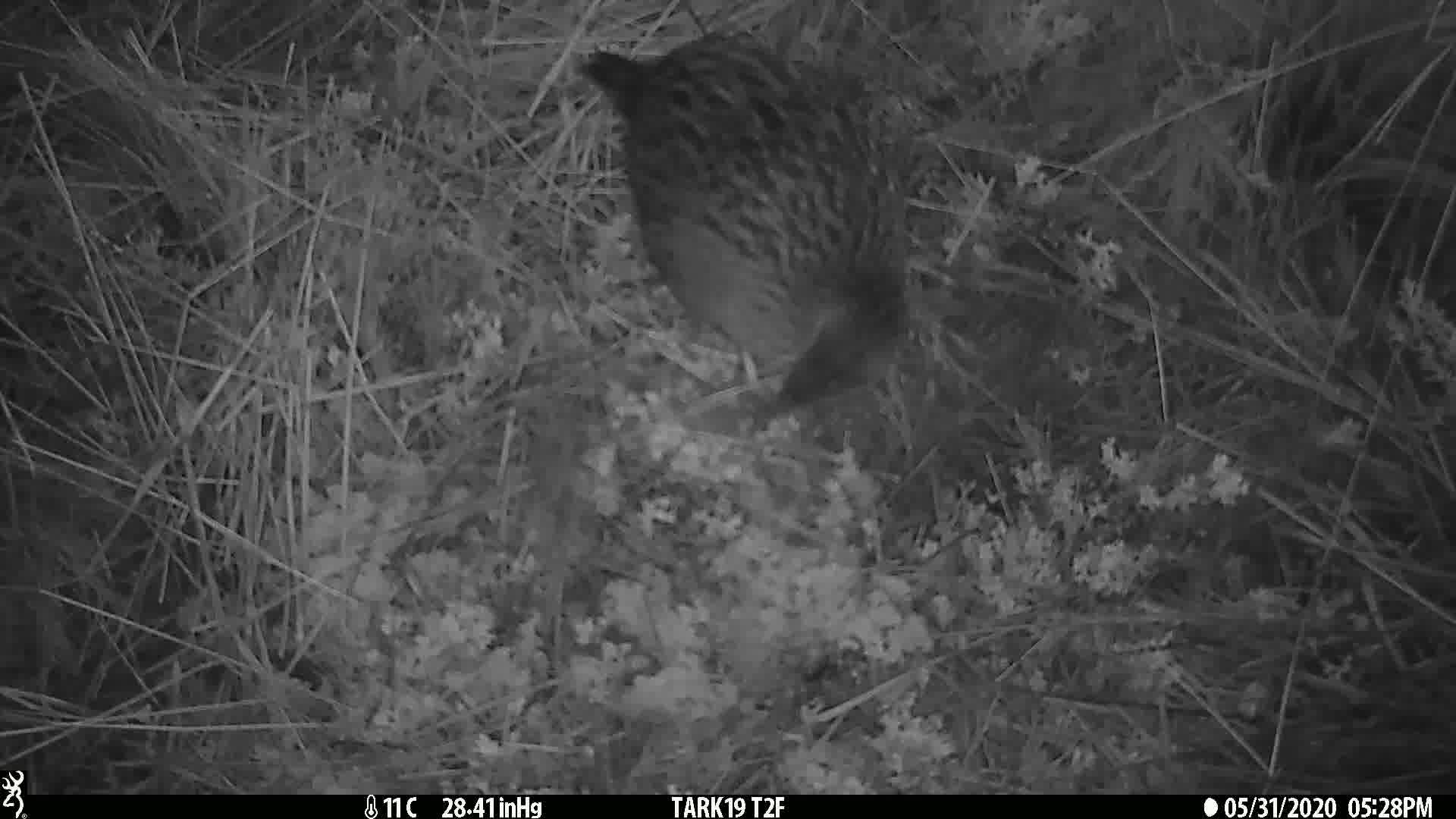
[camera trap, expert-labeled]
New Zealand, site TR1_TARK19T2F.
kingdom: Animalia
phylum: Chordata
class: Aves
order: Gruiformes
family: Rallidae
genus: Gallirallus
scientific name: Gallirallus australis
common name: weka